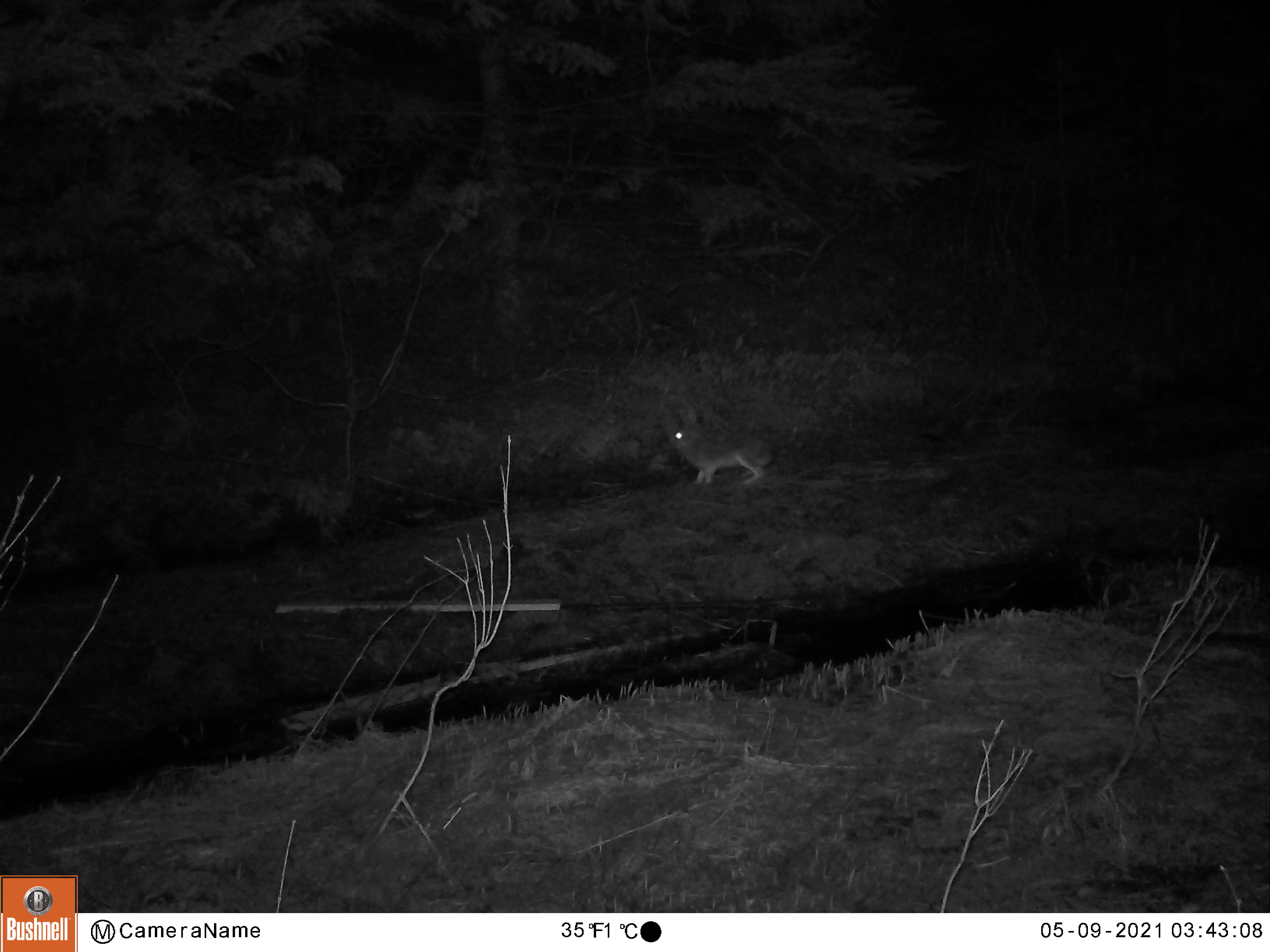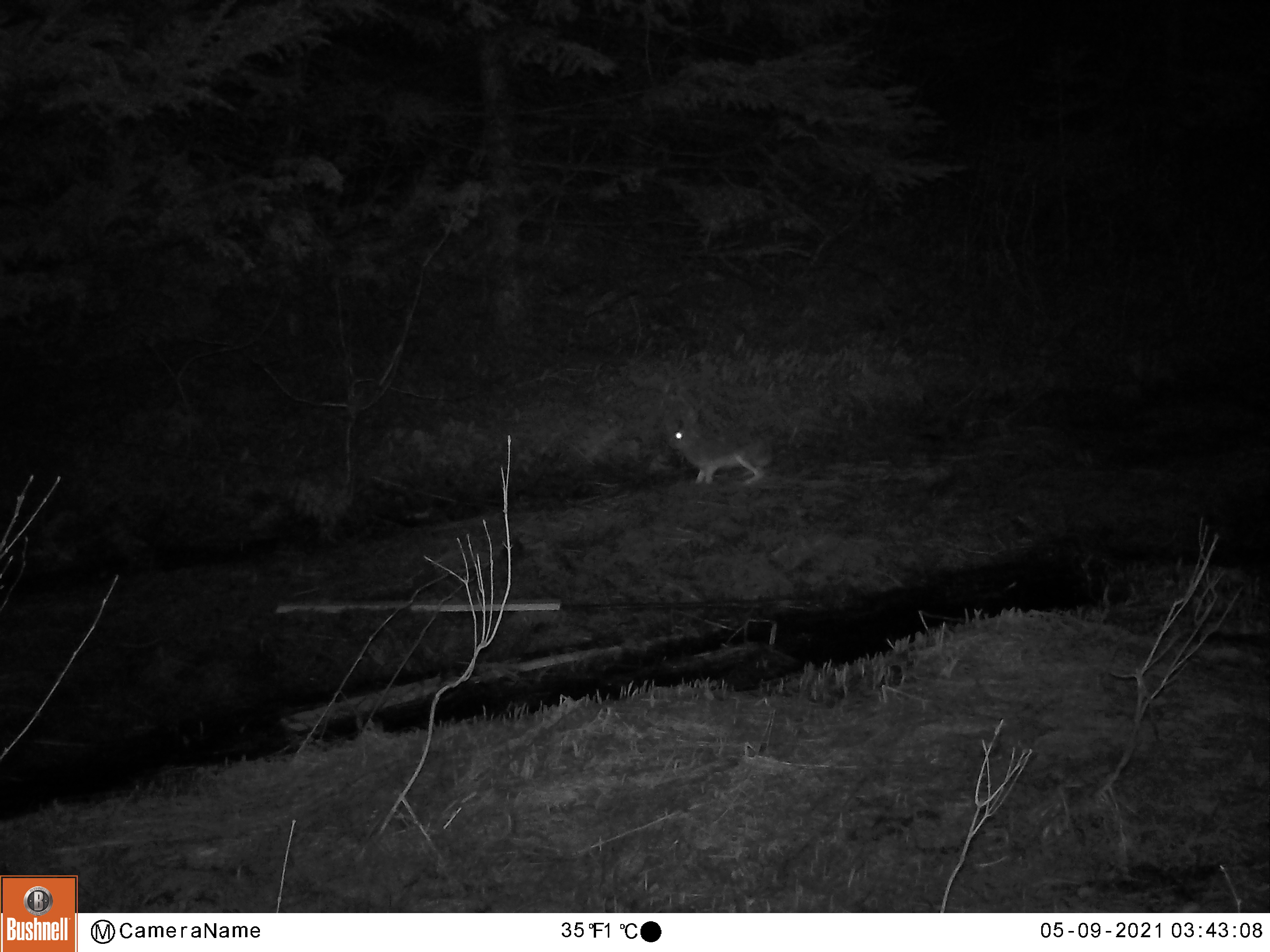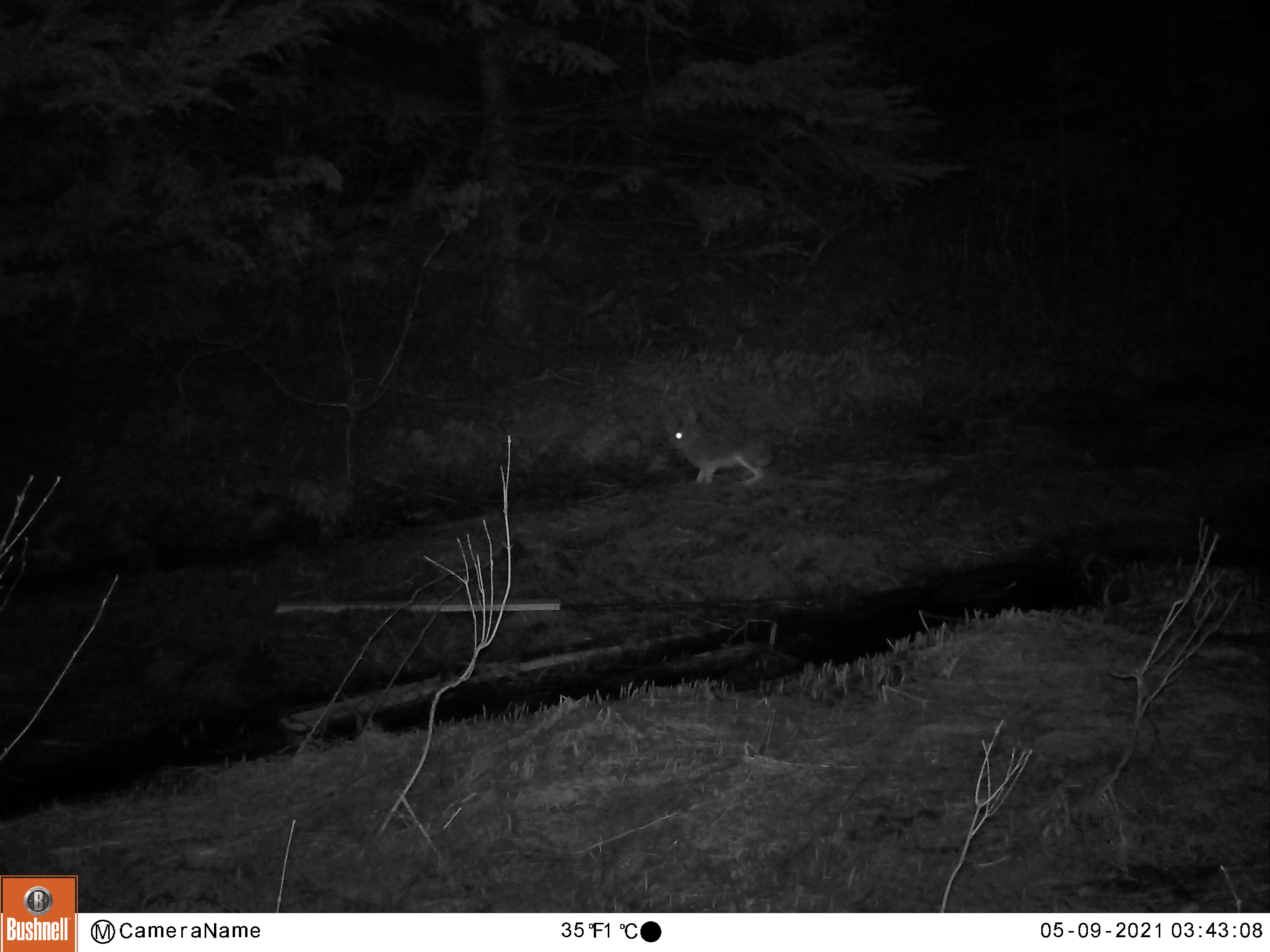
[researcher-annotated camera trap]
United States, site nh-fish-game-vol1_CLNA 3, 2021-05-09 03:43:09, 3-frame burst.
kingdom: Animalia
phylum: Chordata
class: Mammalia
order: Lagomorpha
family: Leporidae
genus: Lepus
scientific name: Lepus americanus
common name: snowshoe hare